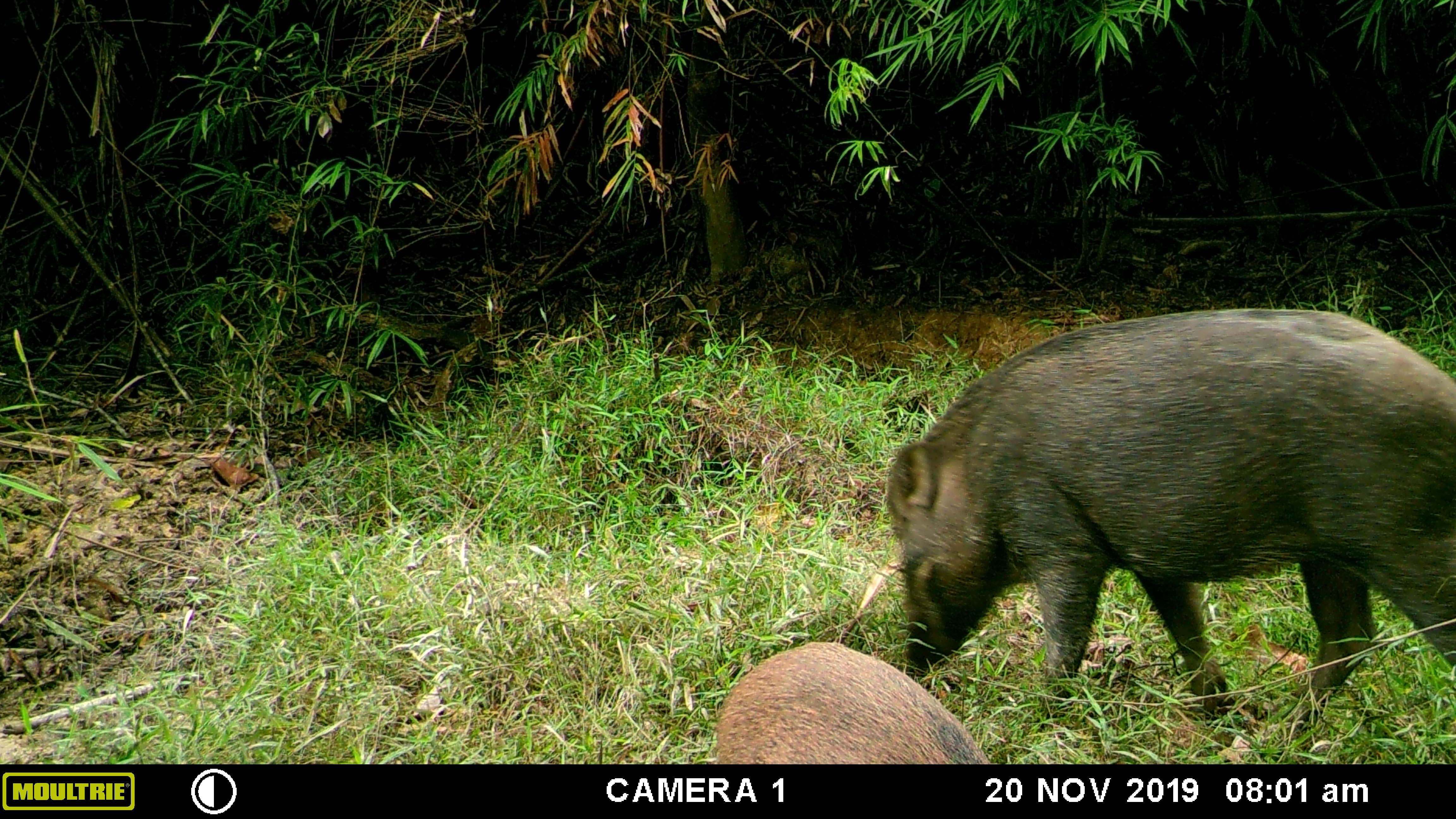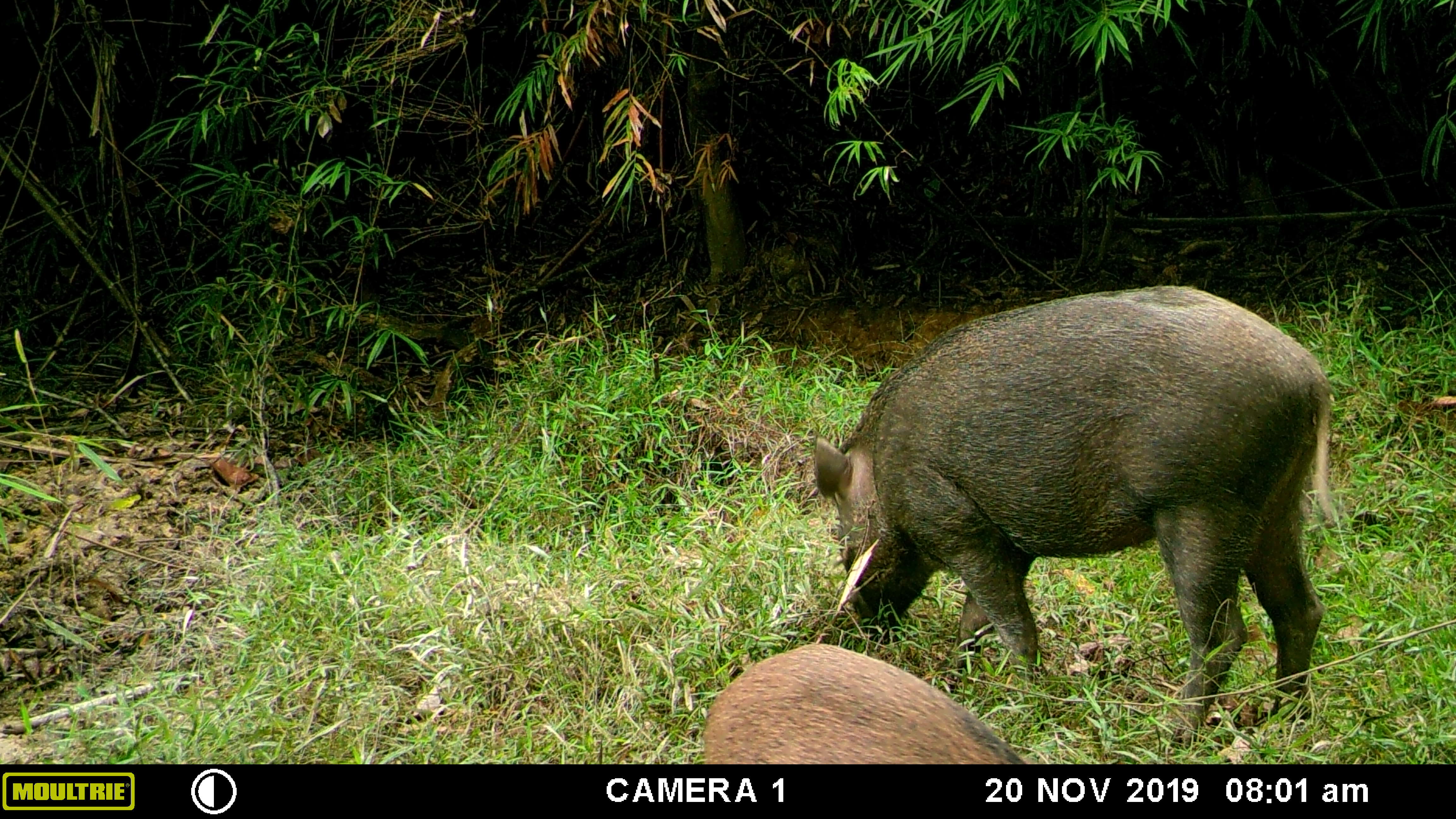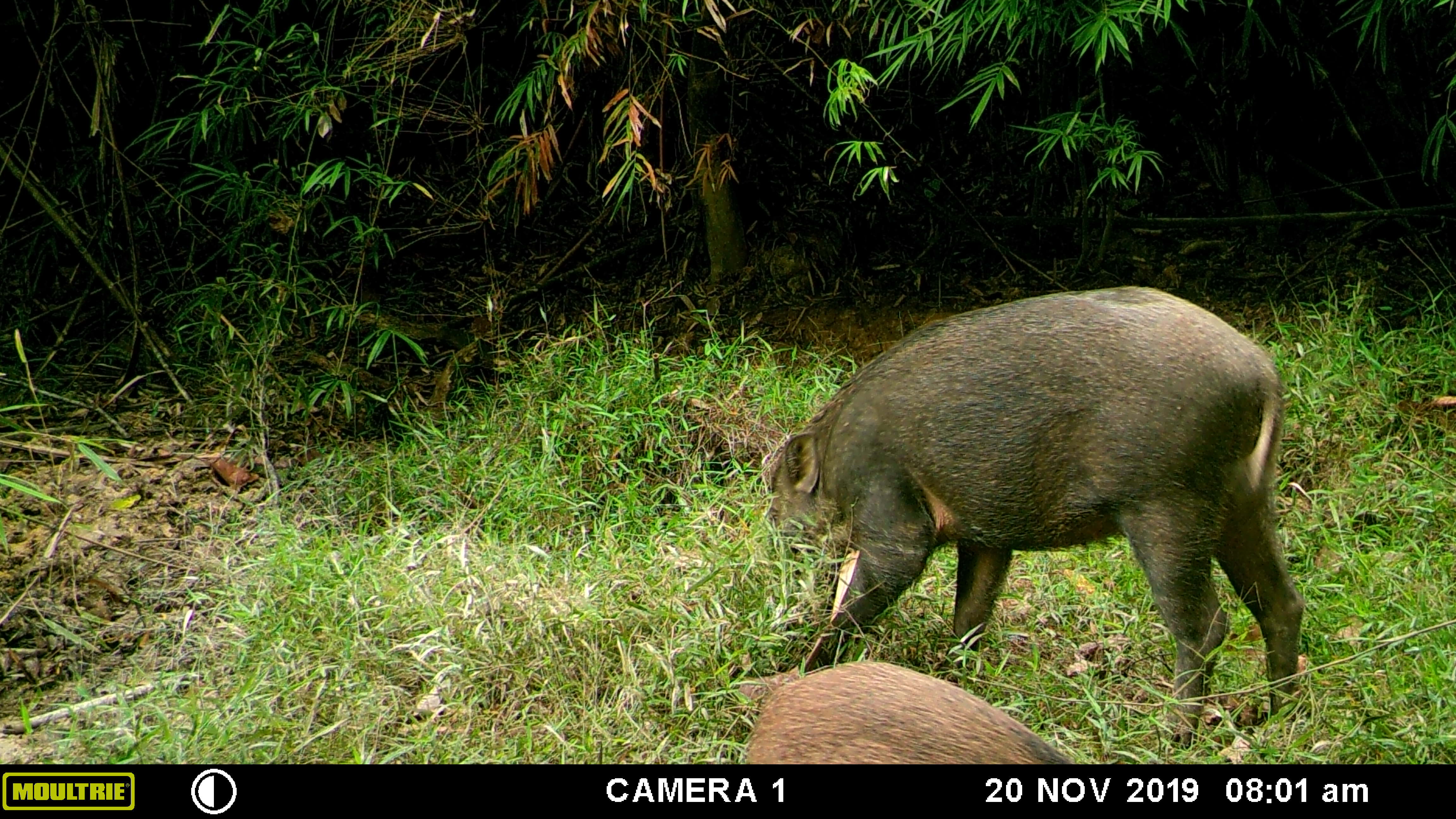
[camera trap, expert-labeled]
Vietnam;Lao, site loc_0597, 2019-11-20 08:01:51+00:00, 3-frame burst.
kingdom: Animalia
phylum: Chordata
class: Mammalia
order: Artiodactyla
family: Suidae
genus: Sus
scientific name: Sus scrofa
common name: eurasian wild pig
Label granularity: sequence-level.